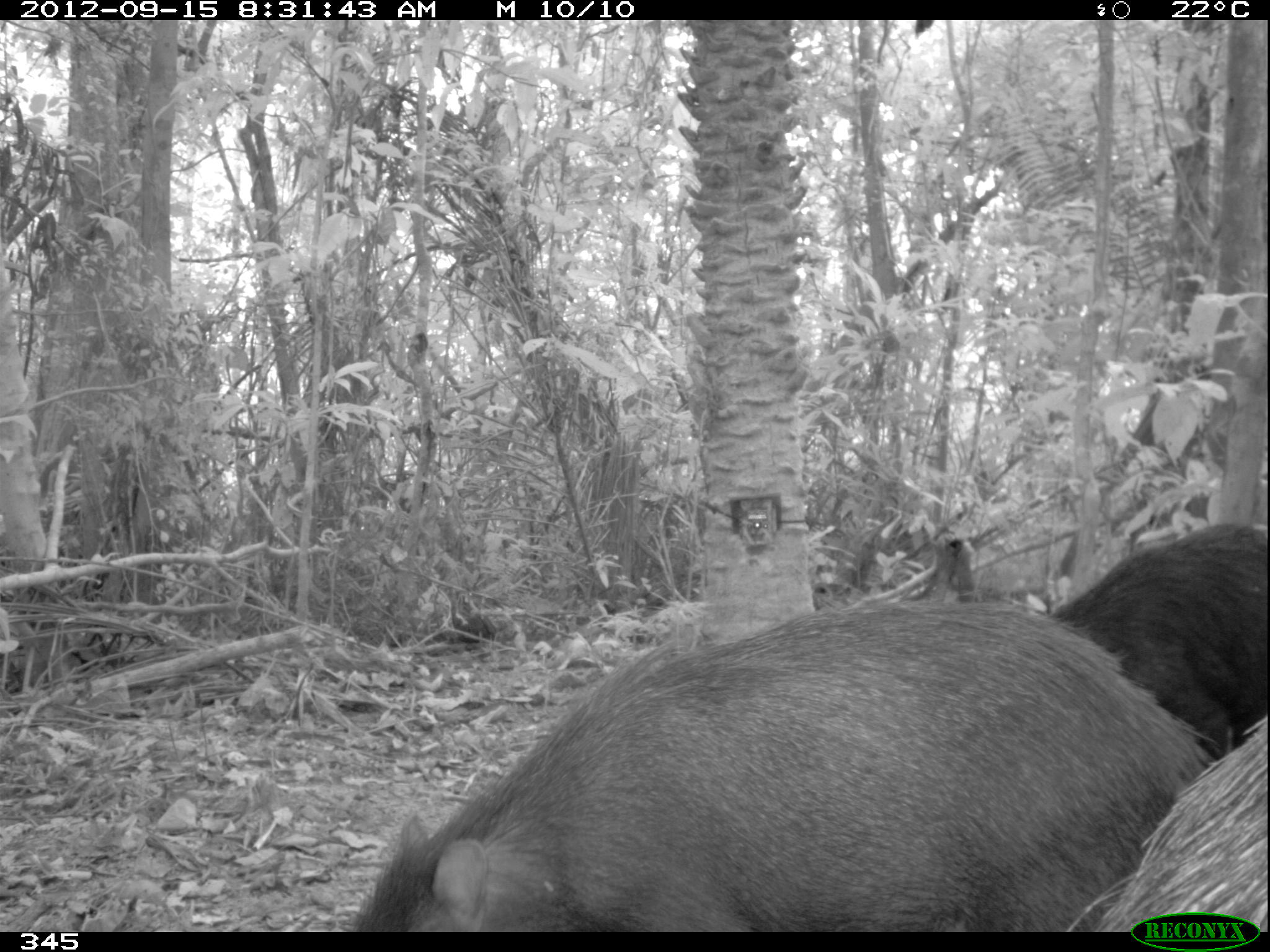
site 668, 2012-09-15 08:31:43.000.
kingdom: Animalia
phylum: Chordata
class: Mammalia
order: Artiodactyla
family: Tayassuidae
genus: Tayassu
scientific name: Tayassu pecari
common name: white-lipped peccary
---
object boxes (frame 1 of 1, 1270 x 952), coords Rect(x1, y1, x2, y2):
tayassu pecari: Rect(348, 591, 1216, 932); Rect(1046, 516, 1270, 760); Rect(1059, 714, 1270, 932)